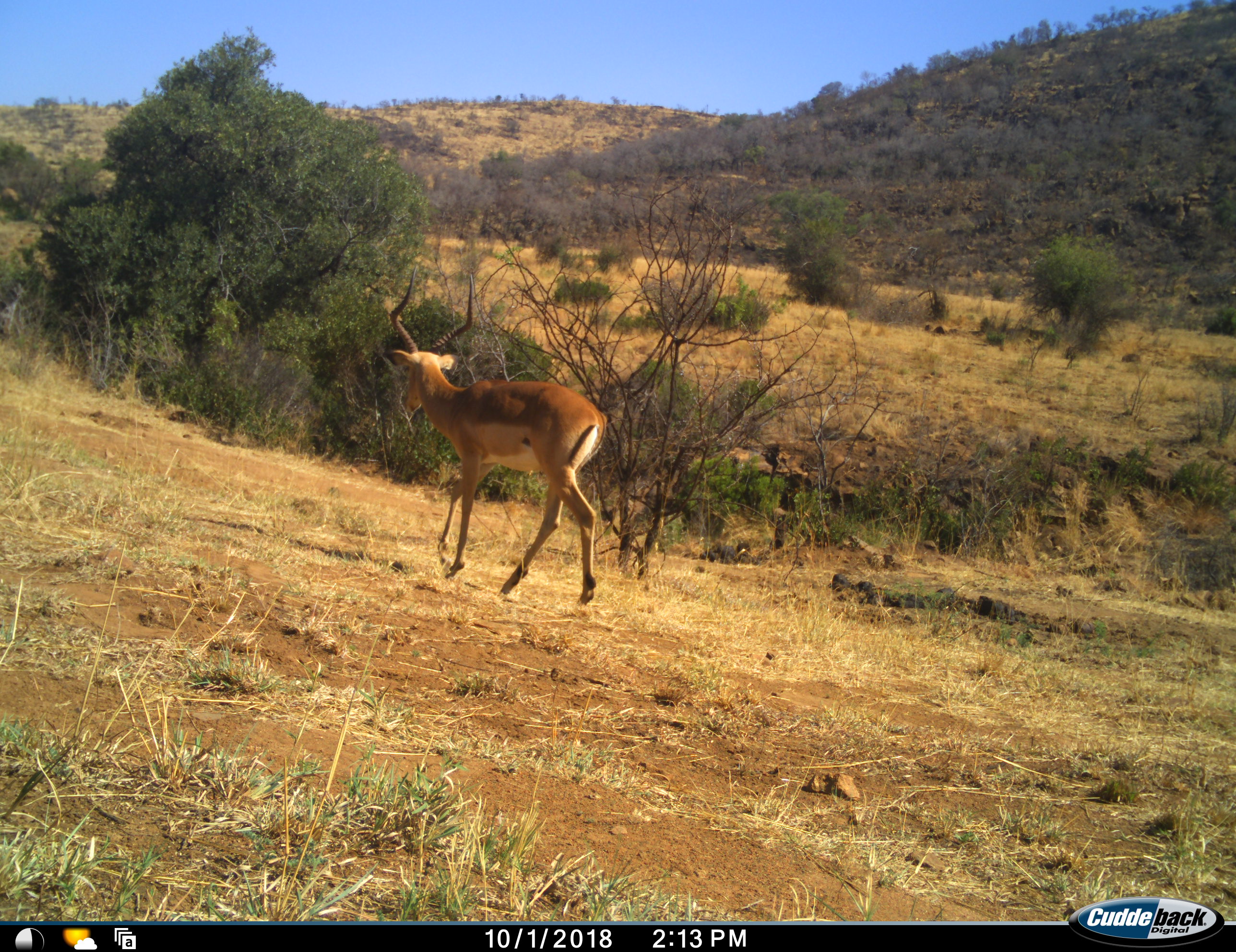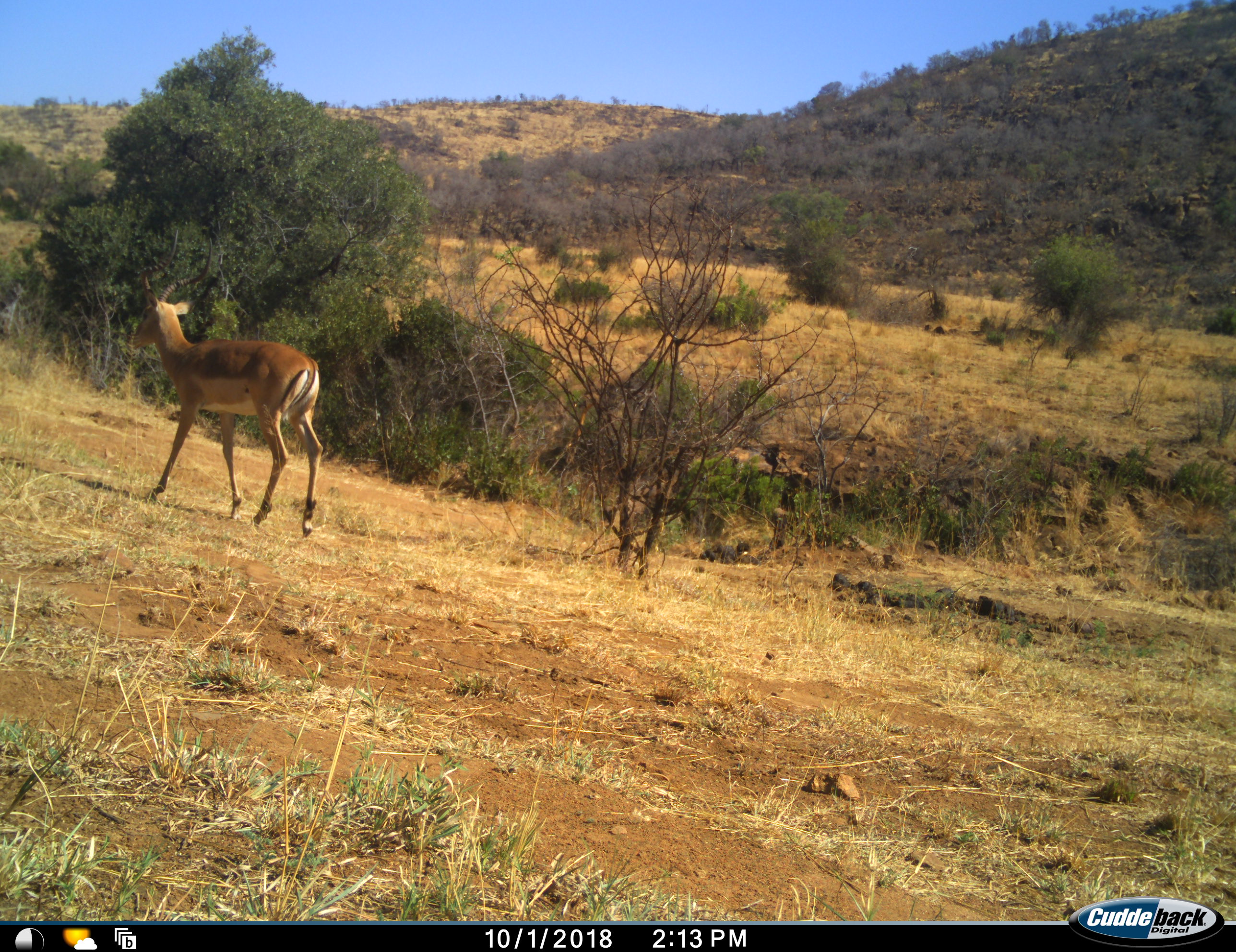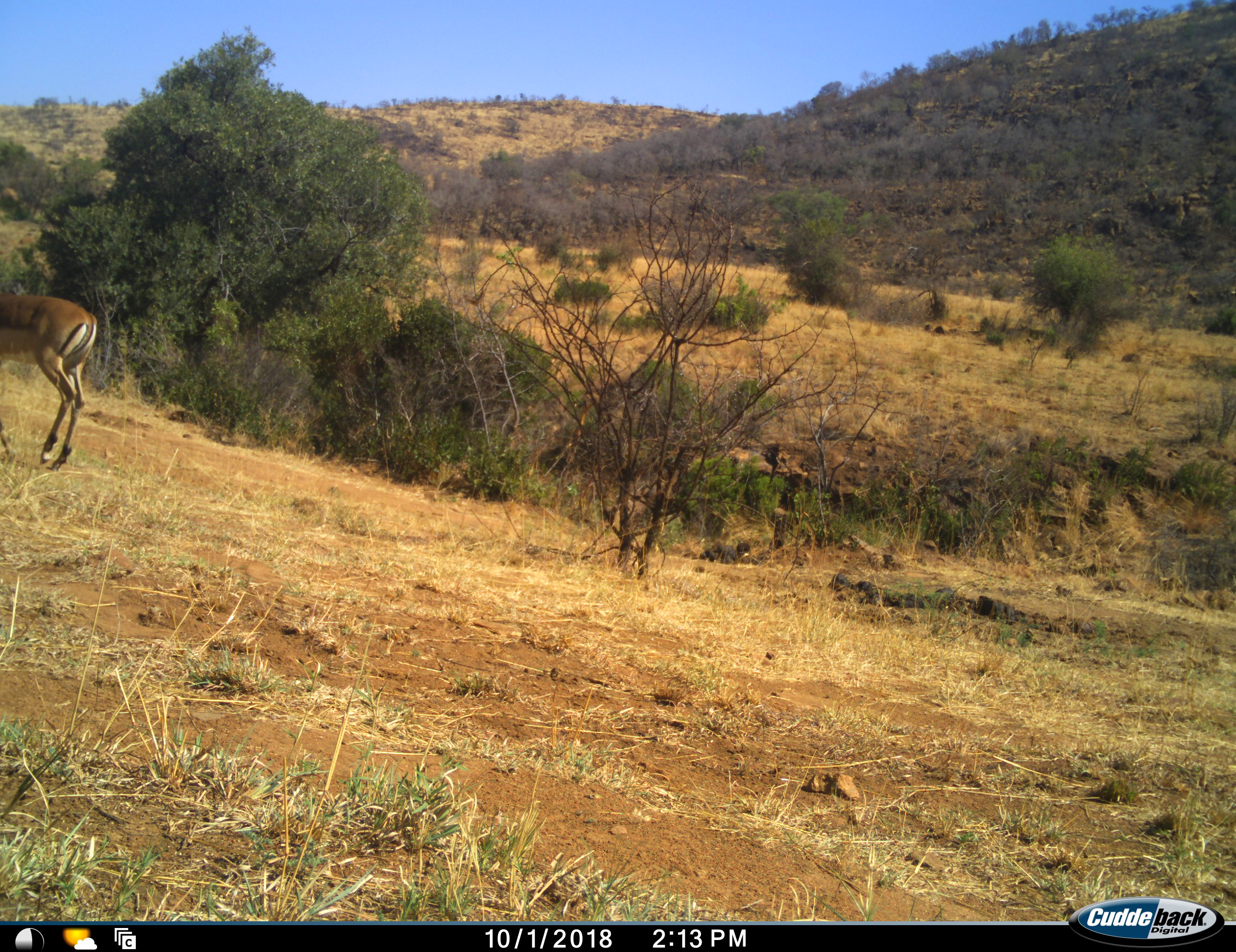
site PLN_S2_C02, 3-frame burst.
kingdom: Animalia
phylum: Chordata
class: Mammalia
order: Artiodactyla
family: Bovidae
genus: Aepyceros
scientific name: Aepyceros melampus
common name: impala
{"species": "impala (Aepyceros melampus)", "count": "1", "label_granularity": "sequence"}